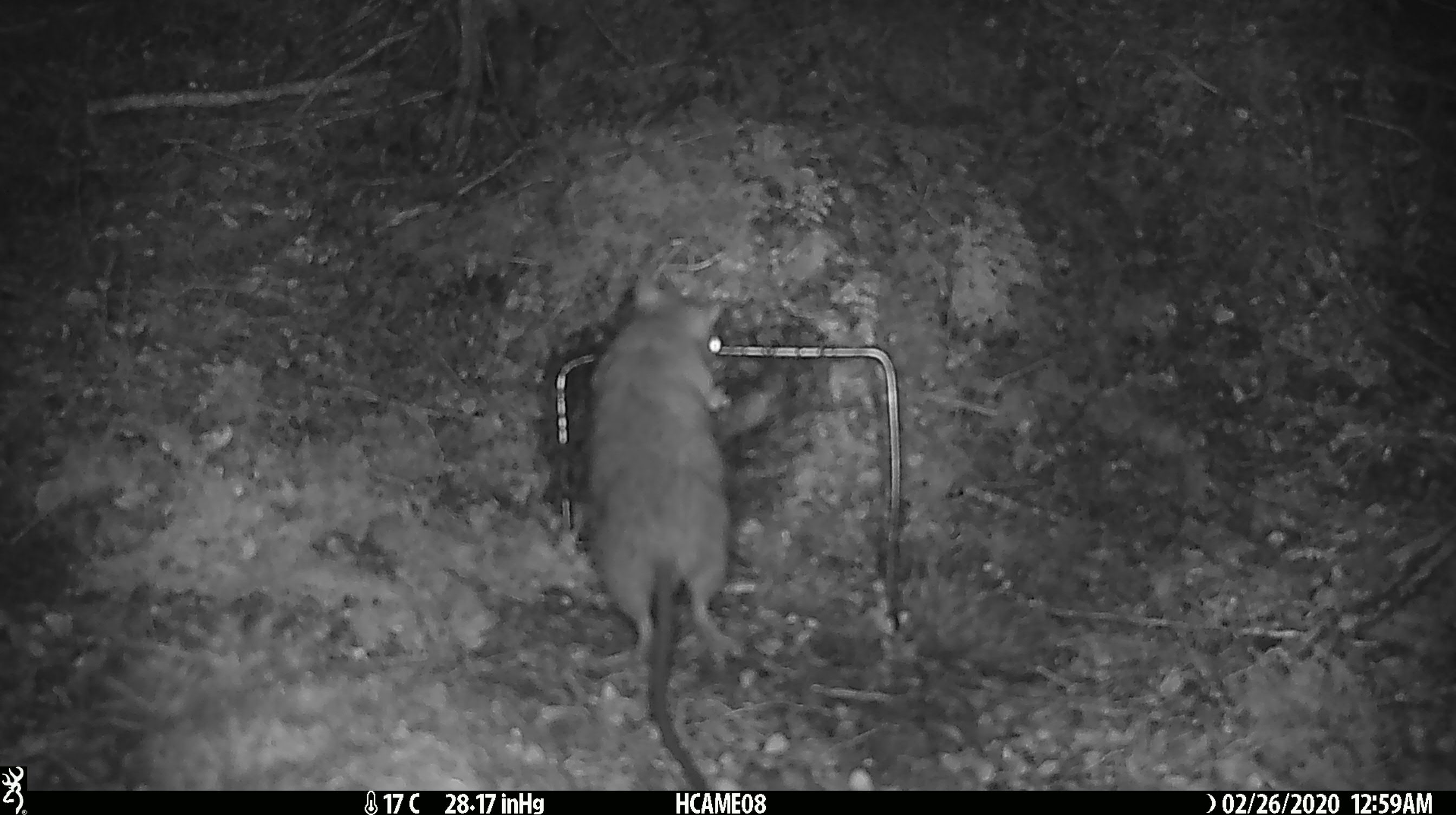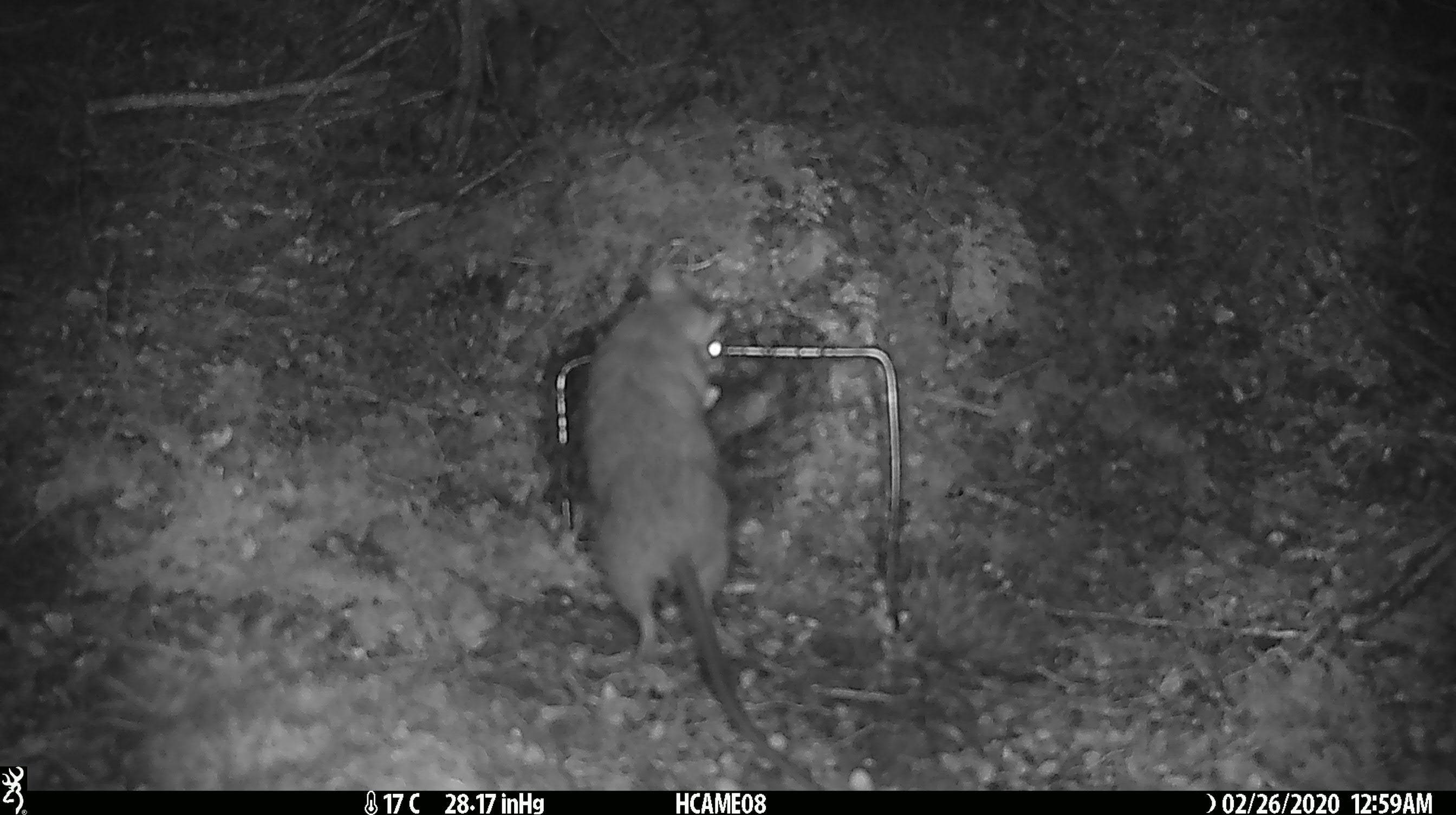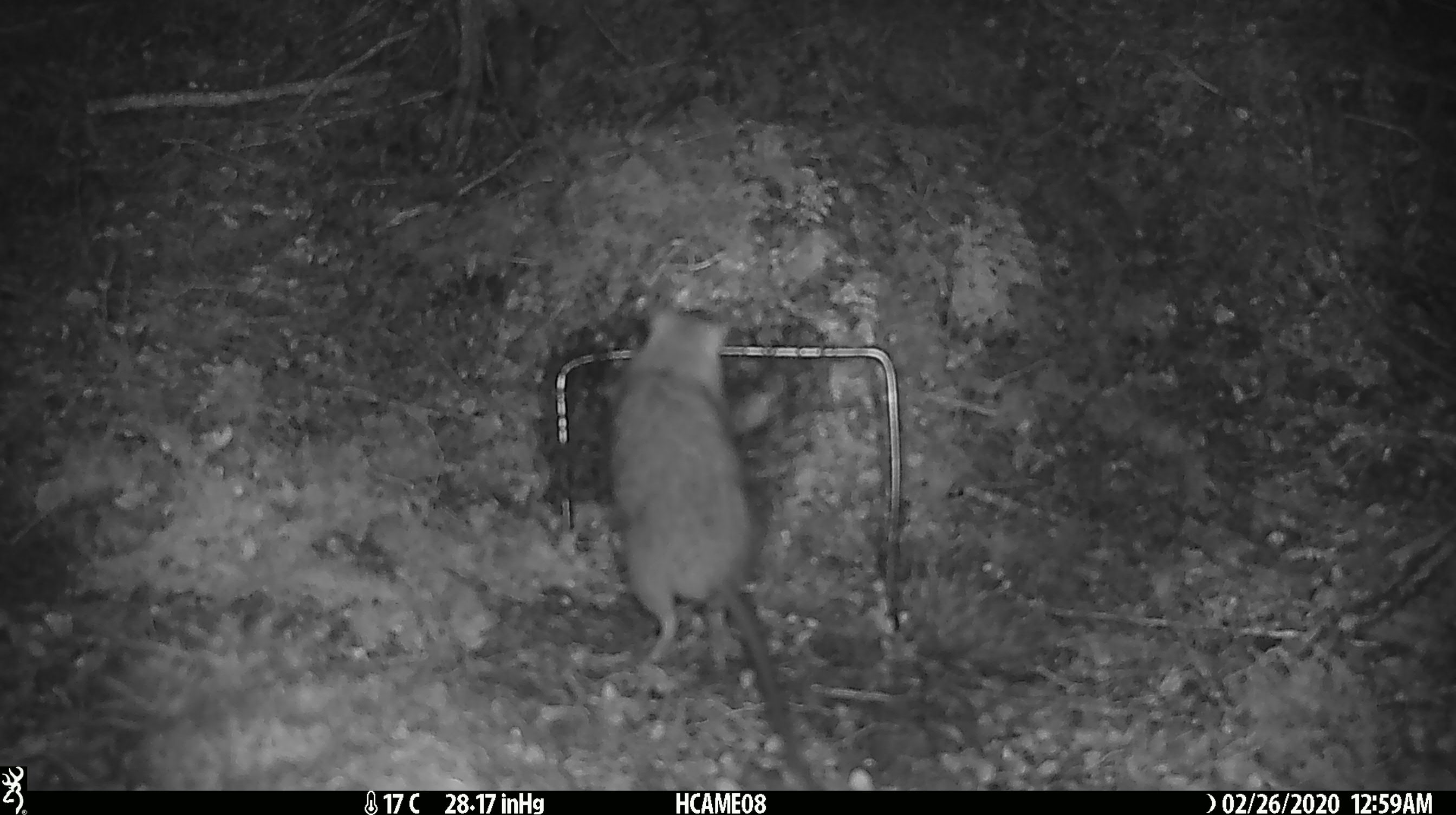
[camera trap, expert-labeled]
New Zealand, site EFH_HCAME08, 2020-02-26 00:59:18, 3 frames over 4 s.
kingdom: Animalia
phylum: Chordata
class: Mammalia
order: Rodentia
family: Muridae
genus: Rattus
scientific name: Rattus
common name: rat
Rat (Rattus).